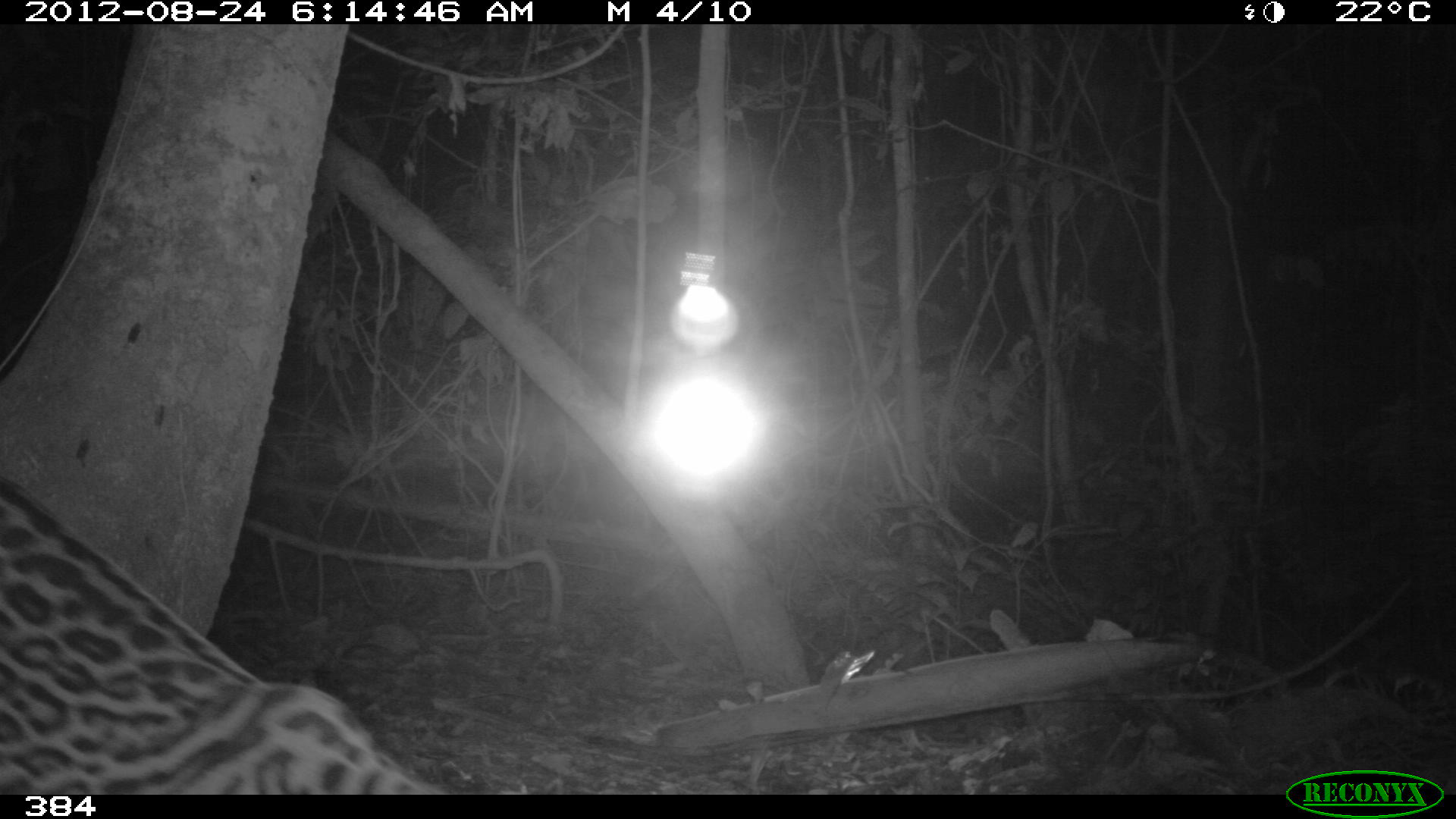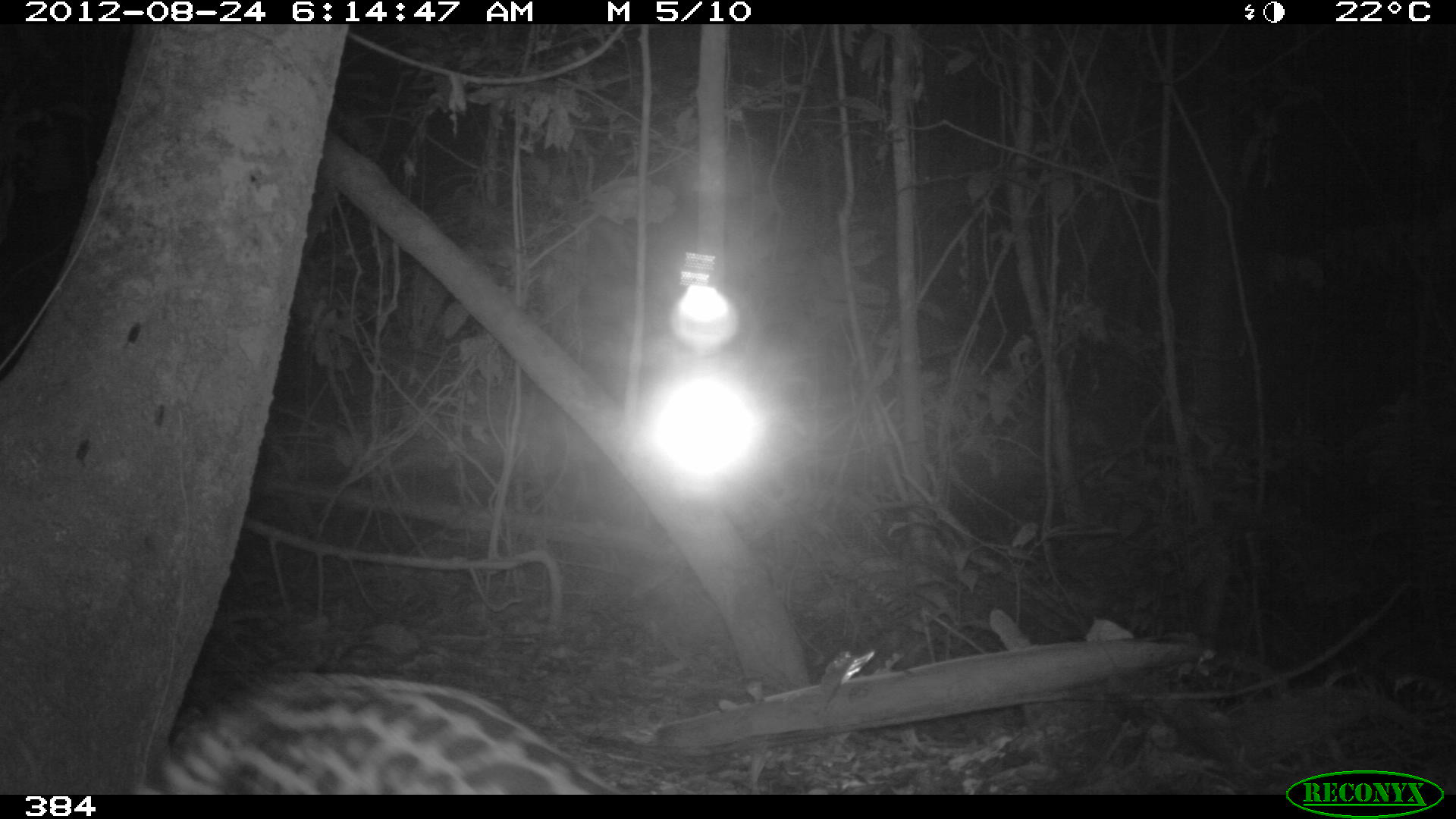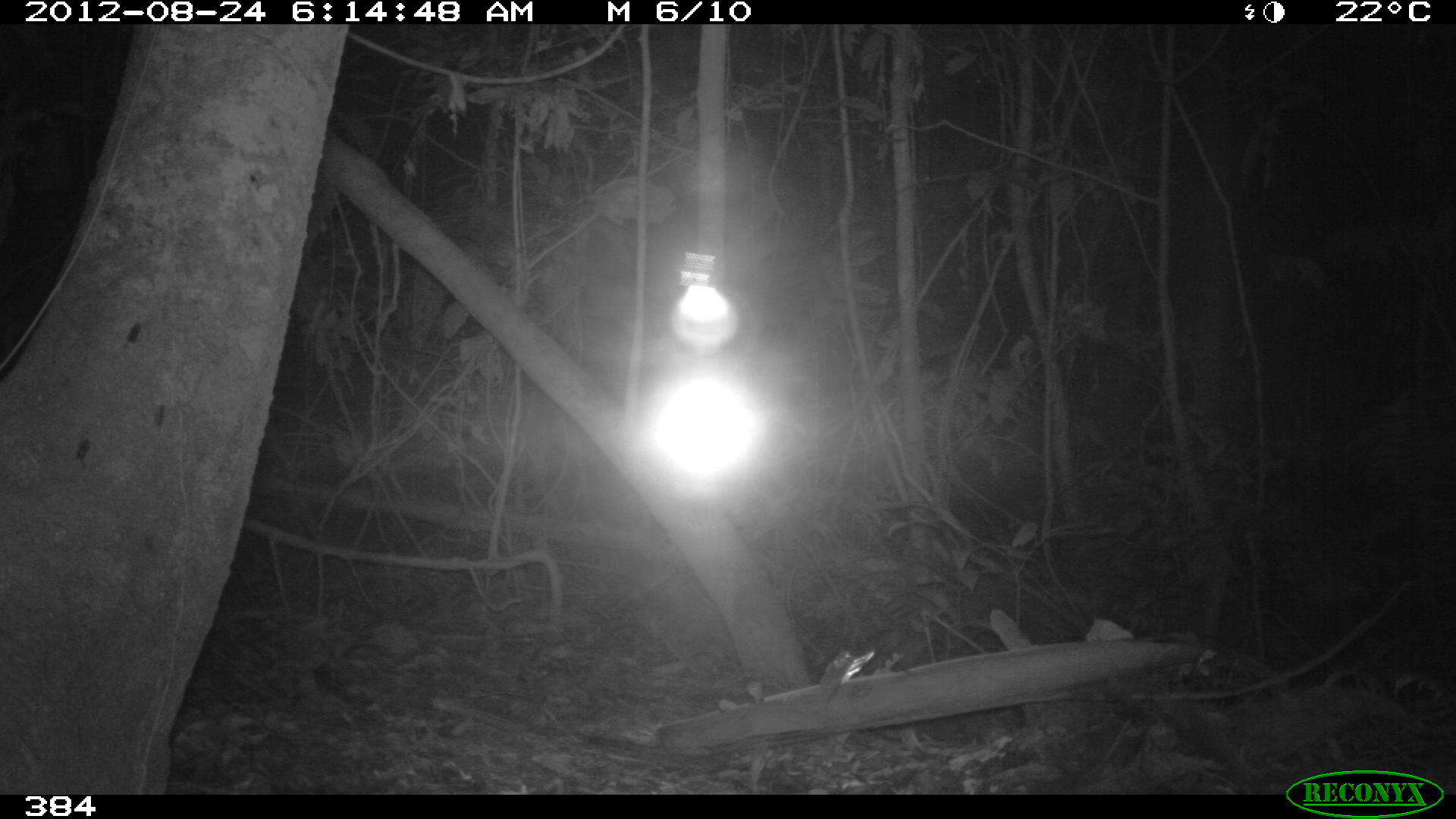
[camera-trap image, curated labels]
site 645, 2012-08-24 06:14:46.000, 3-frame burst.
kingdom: Animalia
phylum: Chordata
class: Mammalia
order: Carnivora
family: Felidae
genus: Leopardus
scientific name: Leopardus pardalis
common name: ocelot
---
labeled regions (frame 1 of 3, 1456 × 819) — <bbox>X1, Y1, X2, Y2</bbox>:
leopardus pardalis: <bbox>0, 475, 449, 795</bbox>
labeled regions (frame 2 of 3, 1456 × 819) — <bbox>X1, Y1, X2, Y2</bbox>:
leopardus pardalis: <bbox>130, 667, 627, 795</bbox>